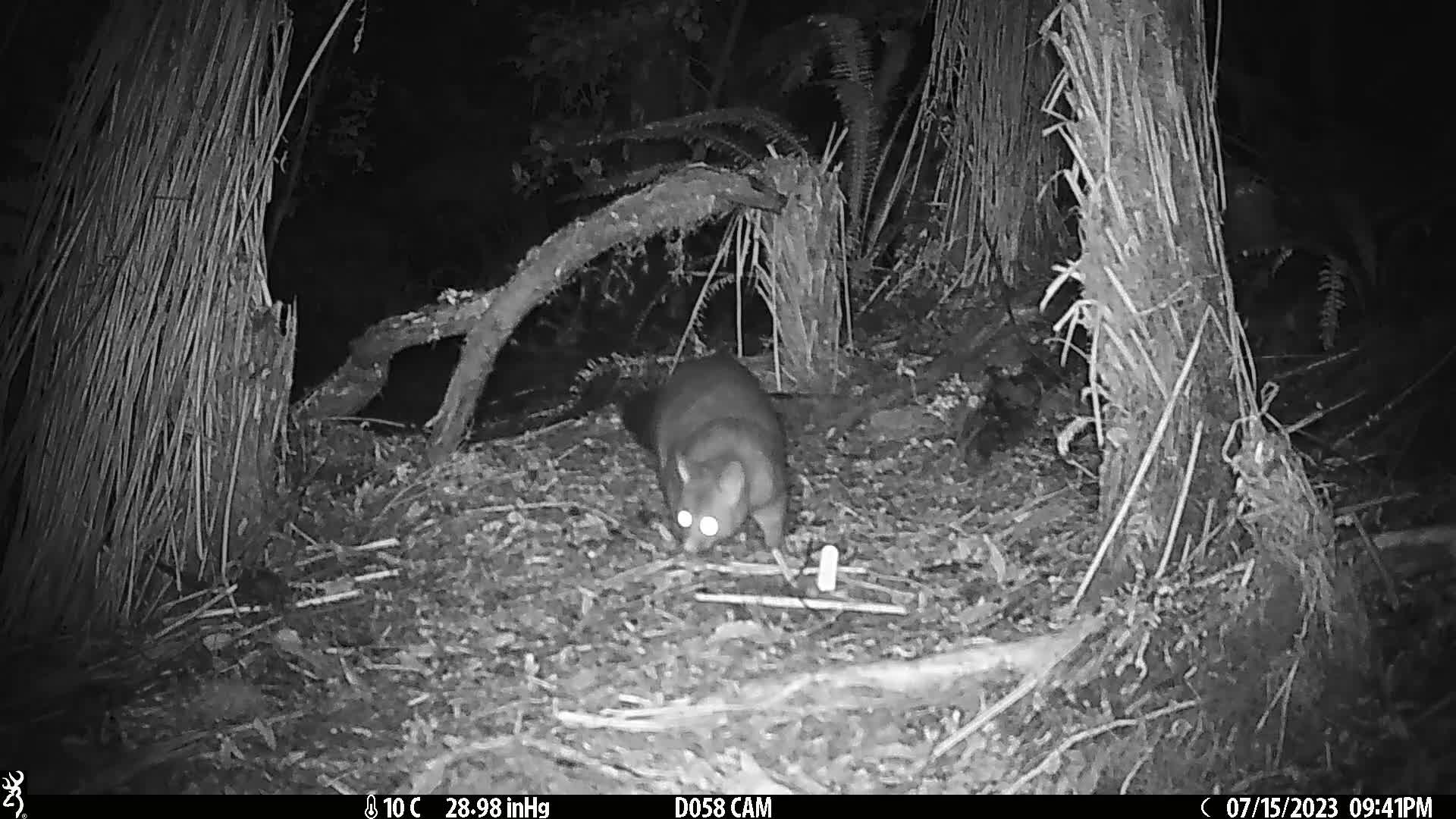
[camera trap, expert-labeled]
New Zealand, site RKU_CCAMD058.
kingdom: Animalia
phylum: Chordata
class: Mammalia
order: Diprotodontia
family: Phalangeridae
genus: Trichosurus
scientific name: Trichosurus vulpecula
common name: common brushtail possum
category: possum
Possum (common brushtail possum) (Trichosurus vulpecula).